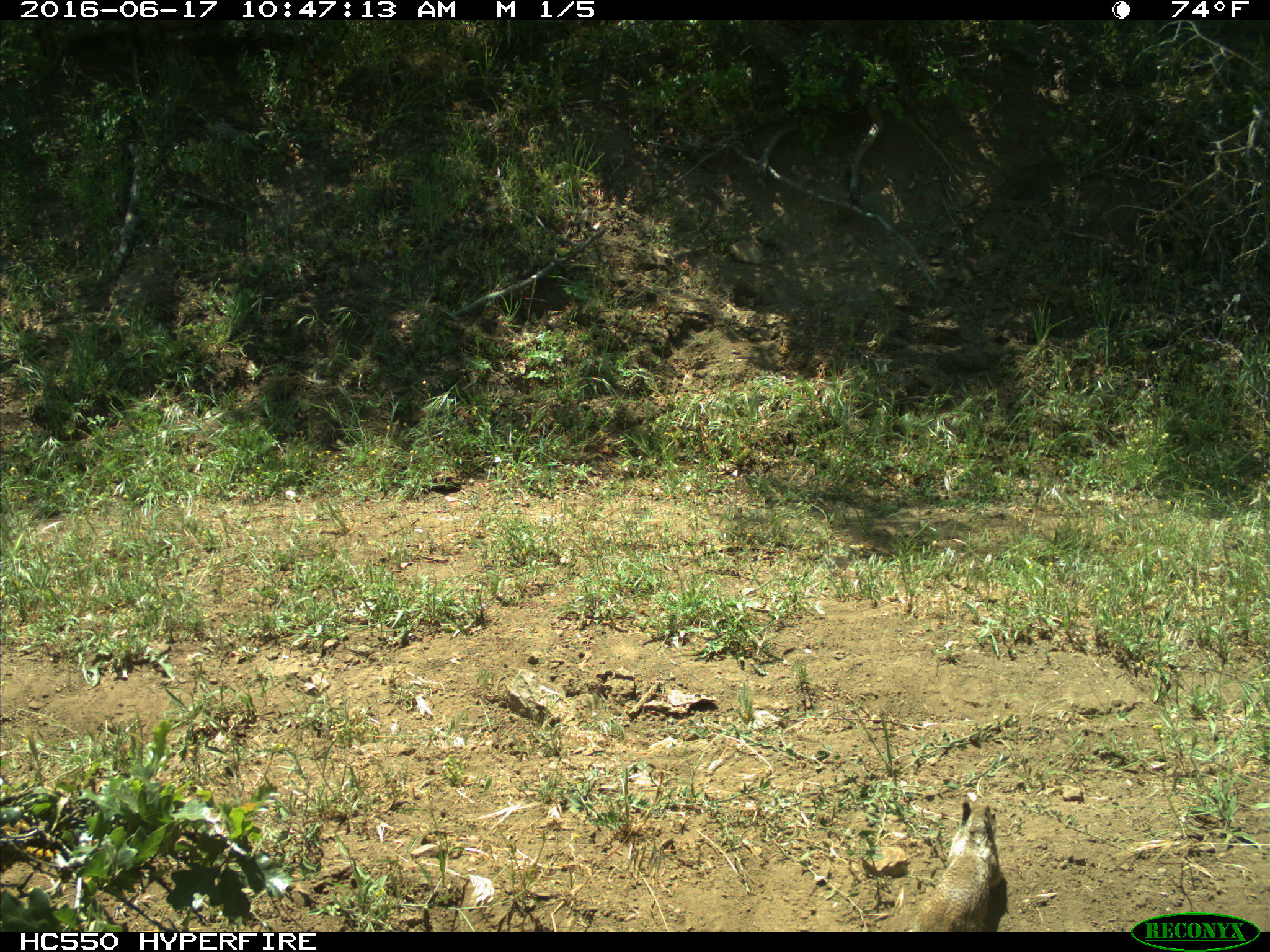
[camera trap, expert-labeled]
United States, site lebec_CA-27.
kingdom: Animalia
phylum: Chordata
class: Mammalia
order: Rodentia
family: Sciuridae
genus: Otospermophilus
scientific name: Otospermophilus beecheyi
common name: california ground squirrel